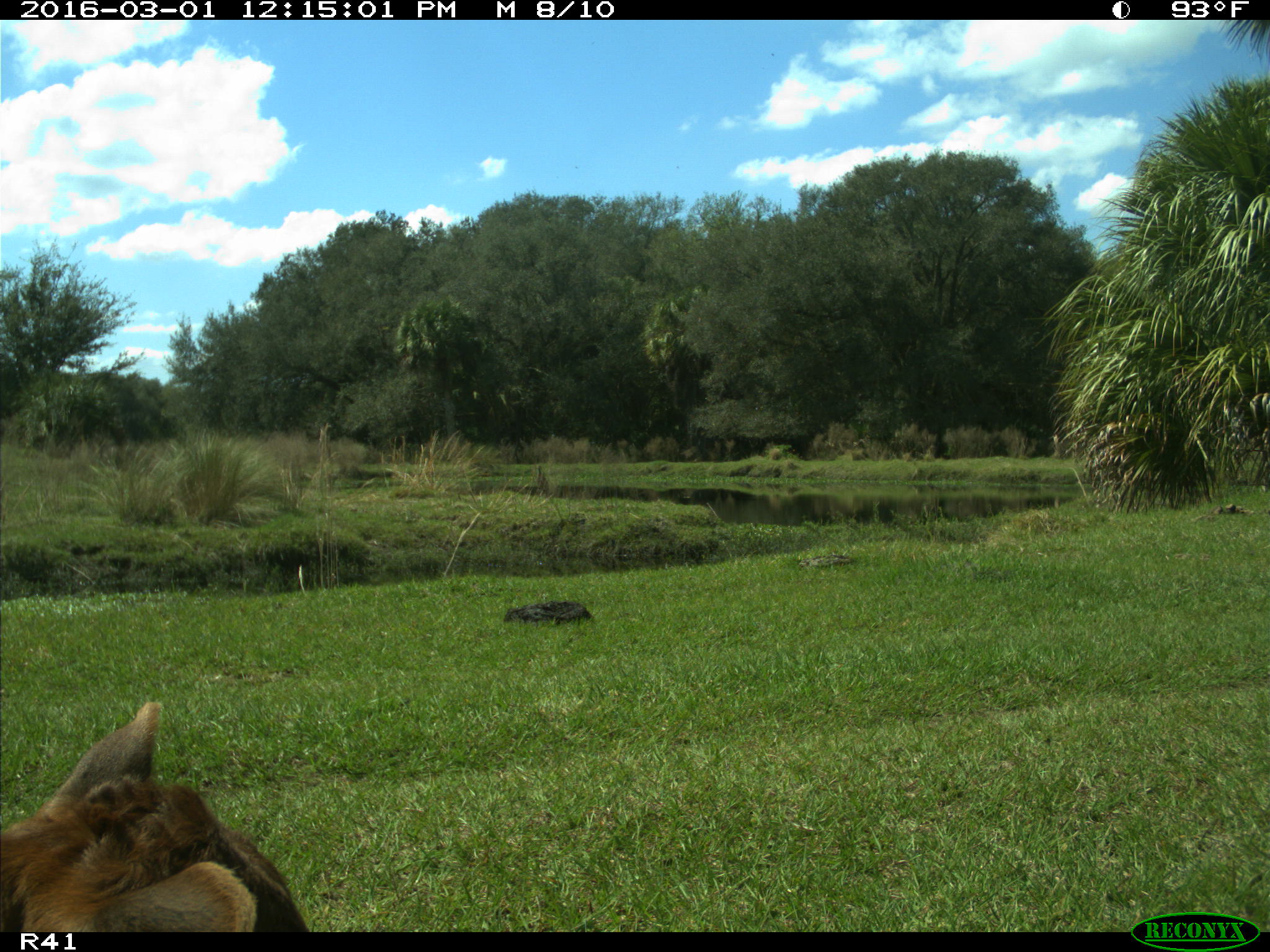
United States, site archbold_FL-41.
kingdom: Animalia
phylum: Chordata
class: Mammalia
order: Artiodactyla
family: Bovidae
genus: Bos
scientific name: Bos taurus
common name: domestic cow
Bos taurus (domestic cow).